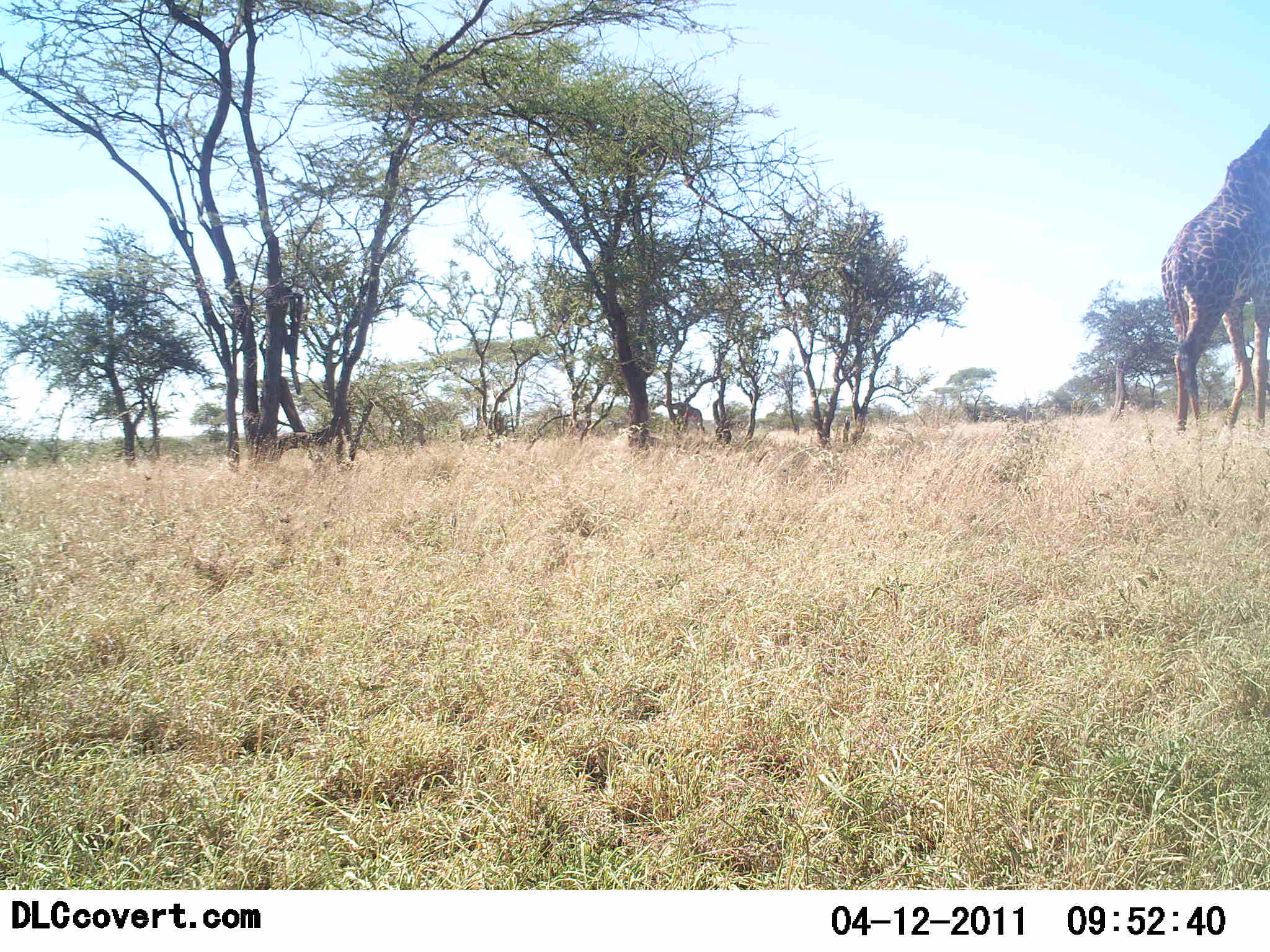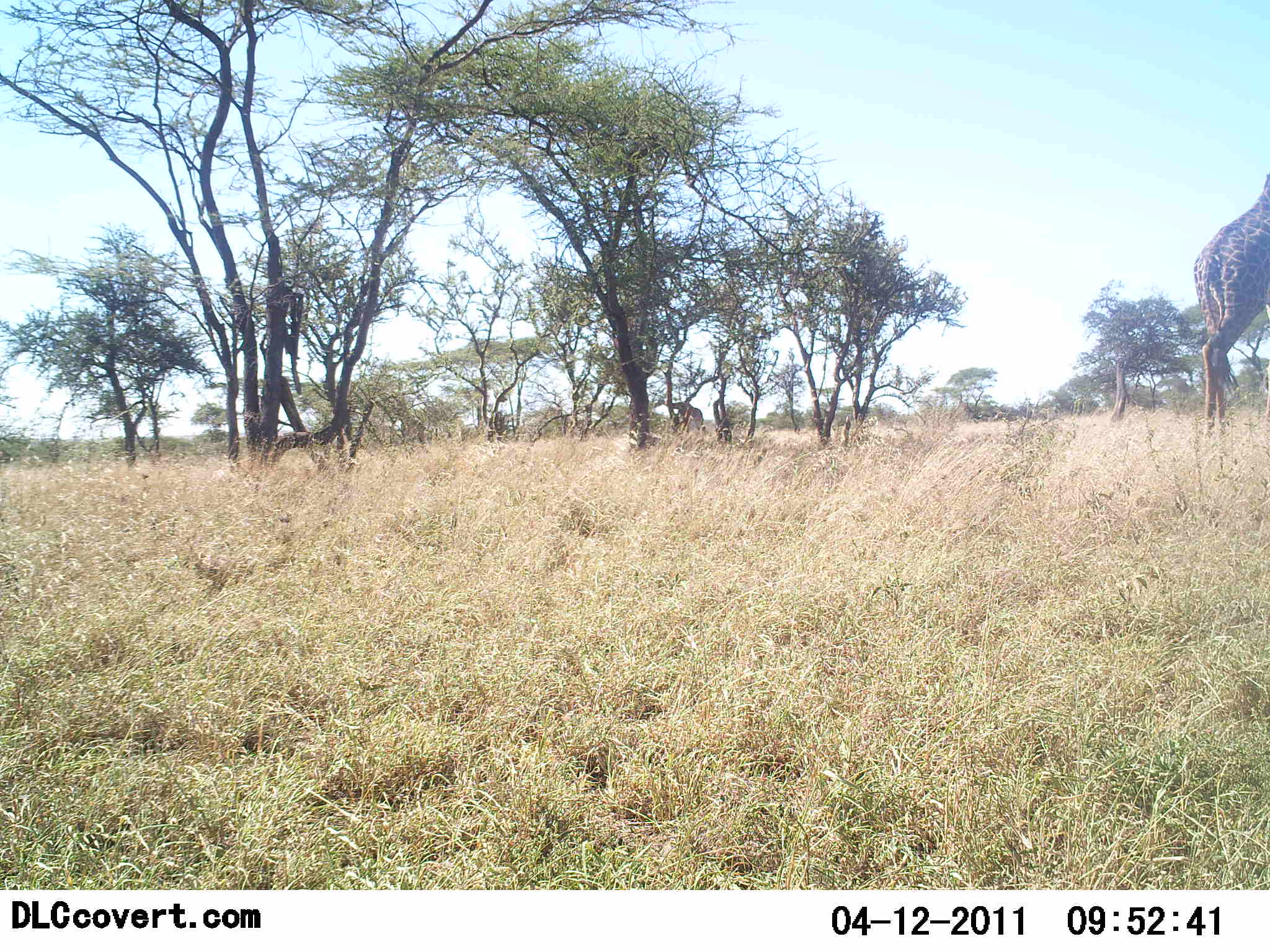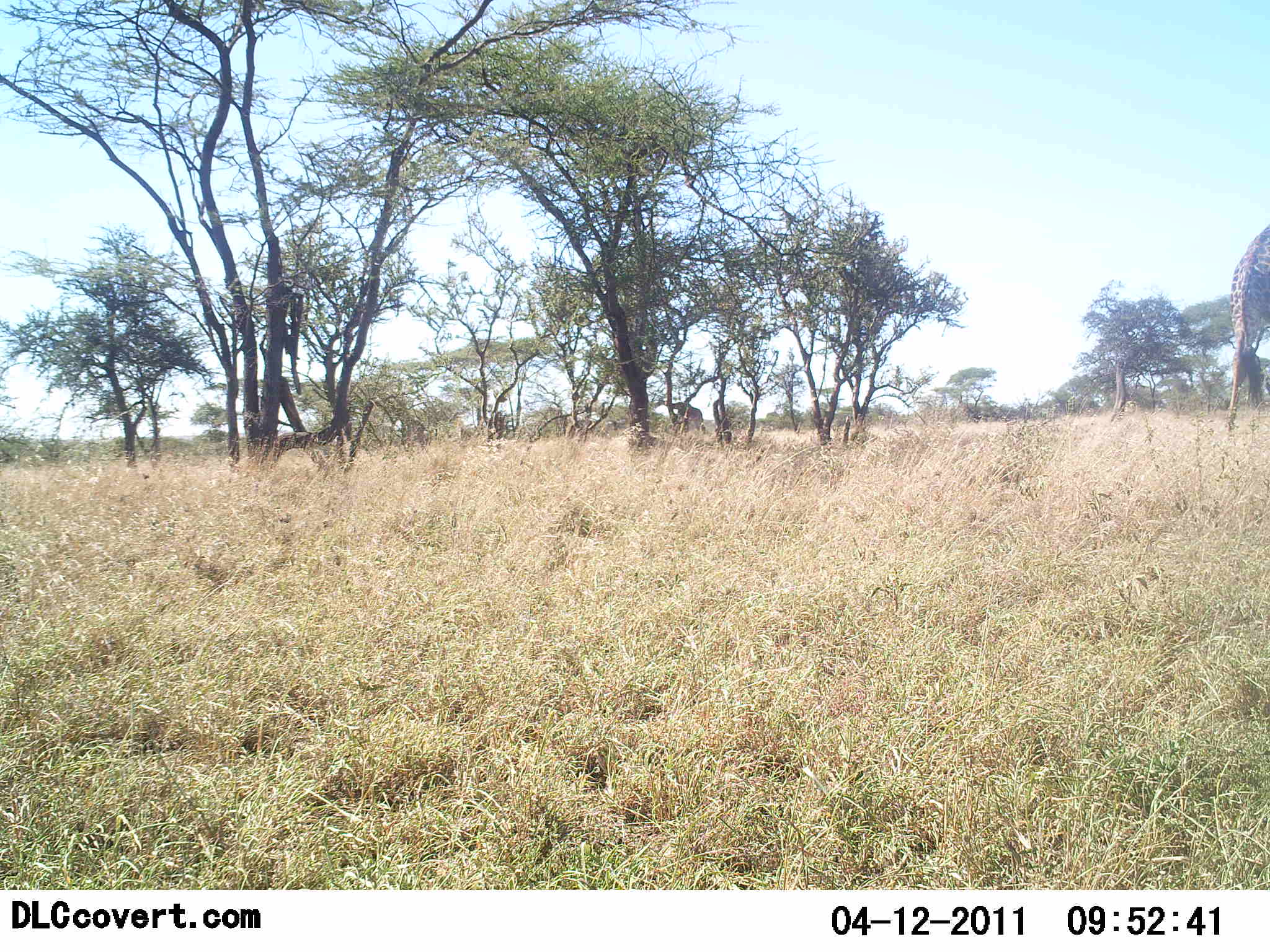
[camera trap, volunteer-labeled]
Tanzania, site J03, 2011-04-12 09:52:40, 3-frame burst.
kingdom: Animalia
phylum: Chordata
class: Mammalia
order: Artiodactyla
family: Giraffidae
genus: Giraffa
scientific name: Giraffa camelopardalis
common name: giraffe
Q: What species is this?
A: Giraffe (Giraffa camelopardalis).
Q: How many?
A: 1.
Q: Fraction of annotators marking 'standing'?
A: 8%.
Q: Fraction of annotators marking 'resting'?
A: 0%.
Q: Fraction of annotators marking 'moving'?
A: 92%.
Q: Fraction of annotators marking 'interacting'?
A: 0%.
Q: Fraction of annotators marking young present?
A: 0%.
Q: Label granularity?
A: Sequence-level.